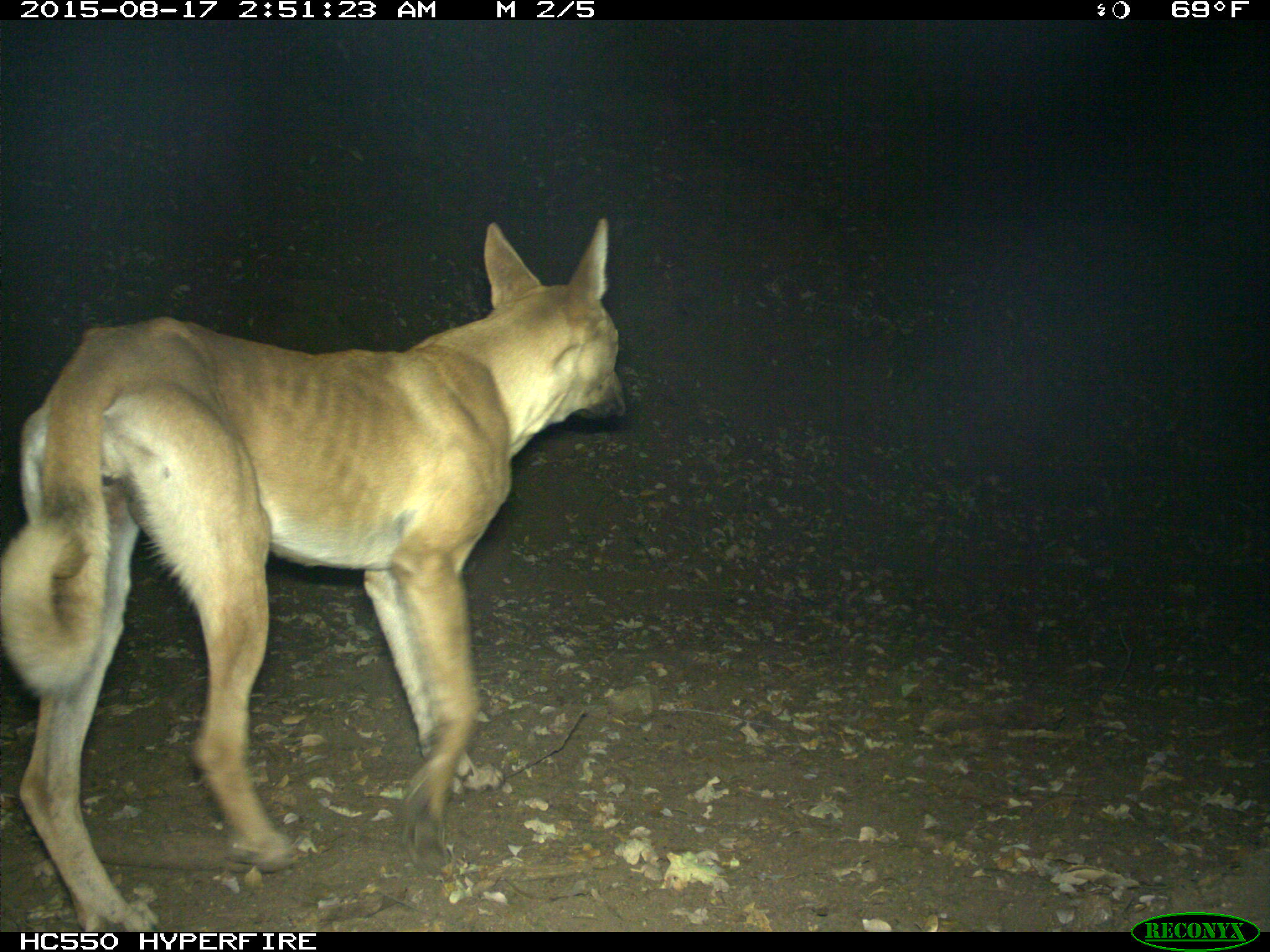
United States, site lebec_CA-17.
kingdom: Animalia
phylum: Chordata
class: Mammalia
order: Carnivora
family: Canidae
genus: Canis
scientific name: Canis familiaris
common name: domestic dog